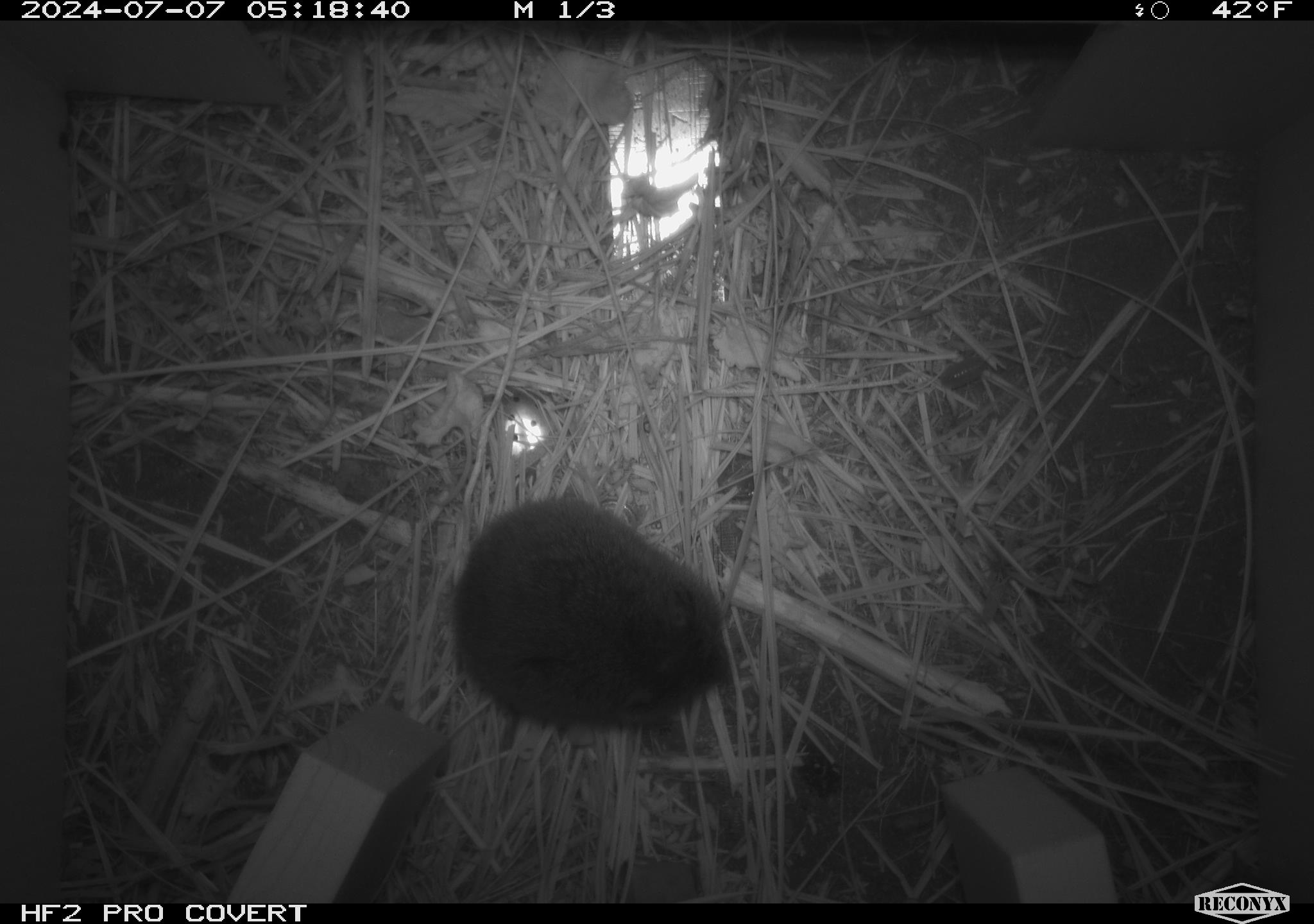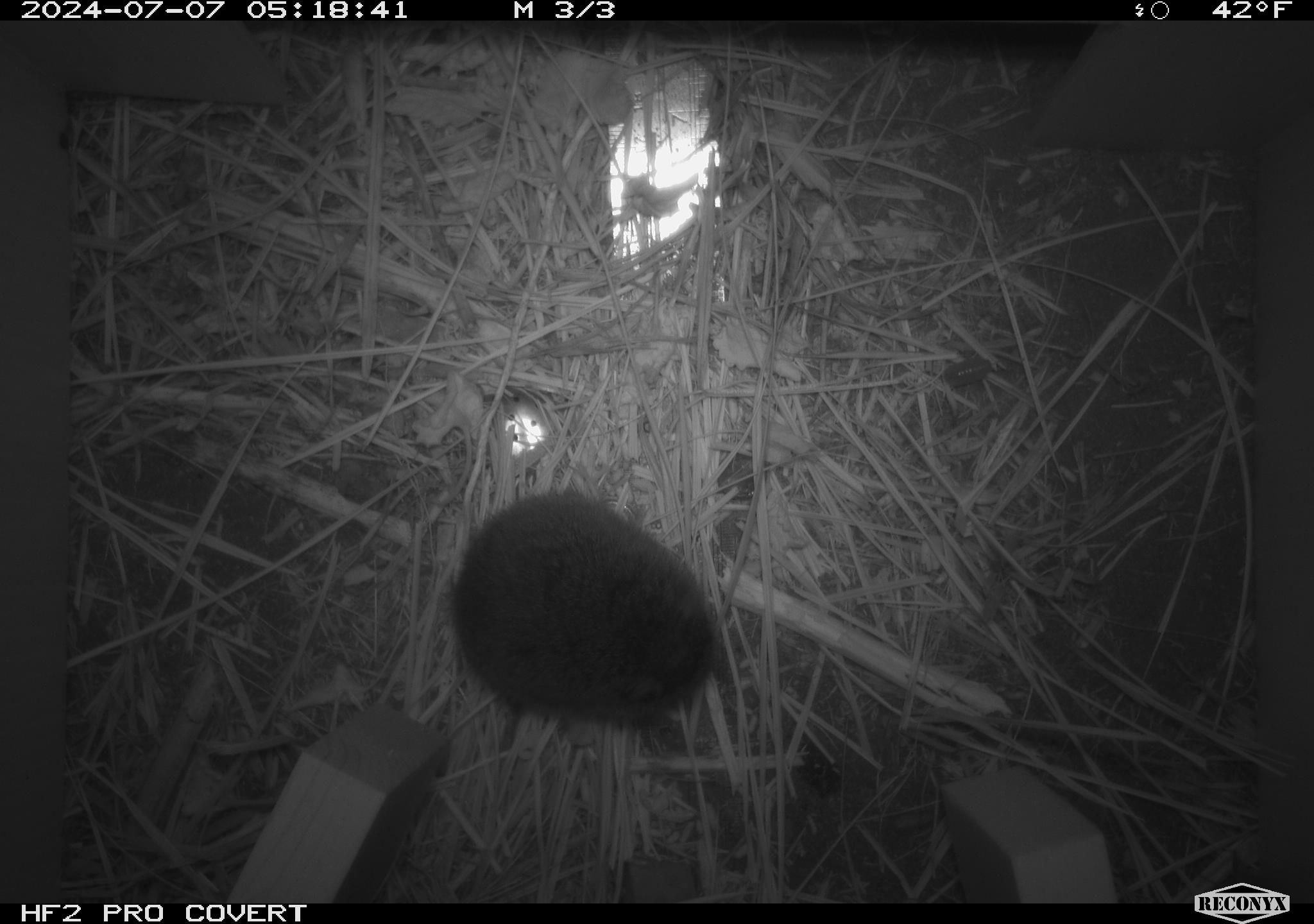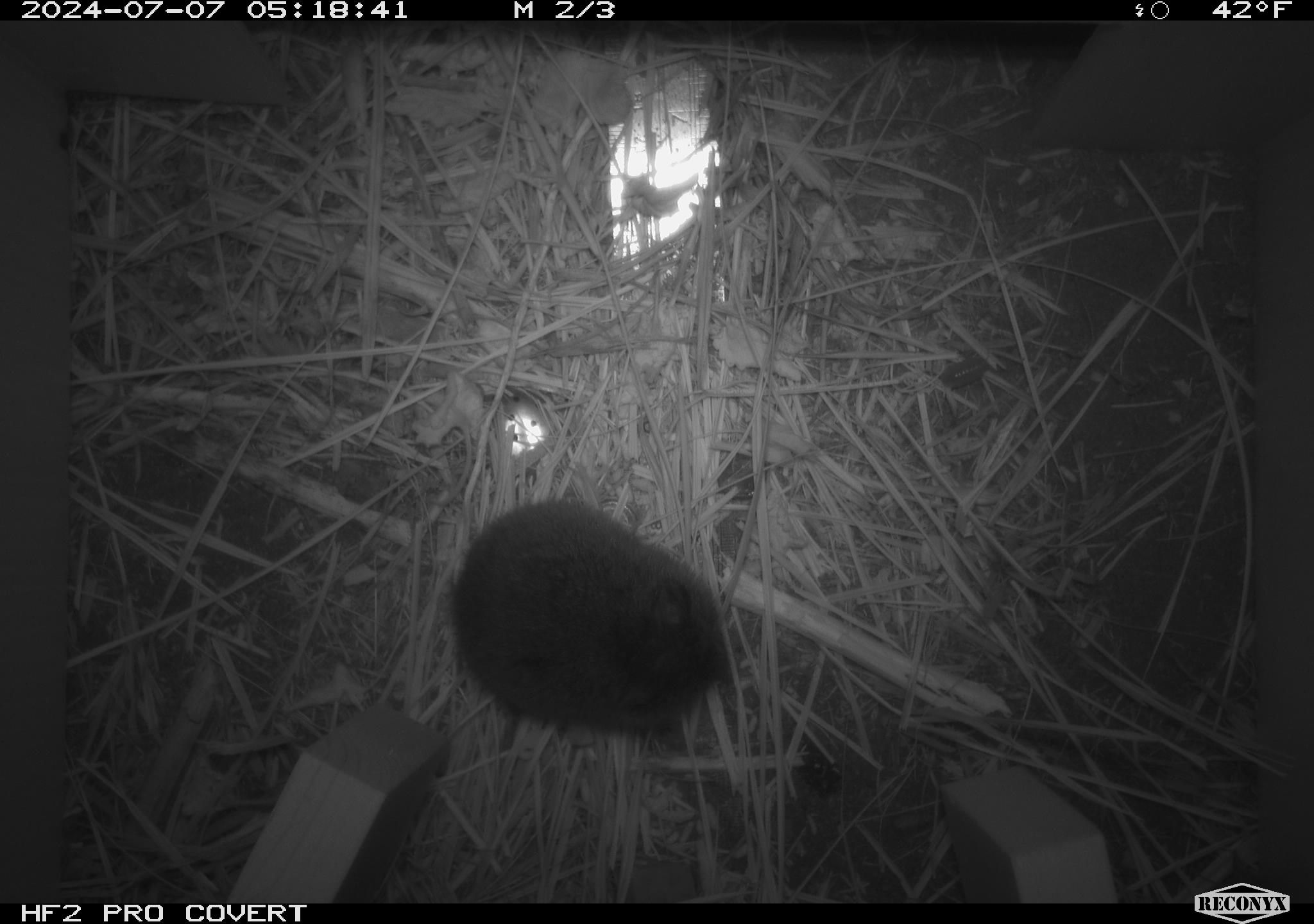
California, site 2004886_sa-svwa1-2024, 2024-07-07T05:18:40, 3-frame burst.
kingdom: Animalia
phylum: Chordata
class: Mammalia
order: Rodentia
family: Cricetidae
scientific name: Arvicolinae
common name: voles, lemmings, and muskrats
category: arvicolinae subfamily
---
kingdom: Animalia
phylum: Arthropoda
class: Insecta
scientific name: Insecta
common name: insect